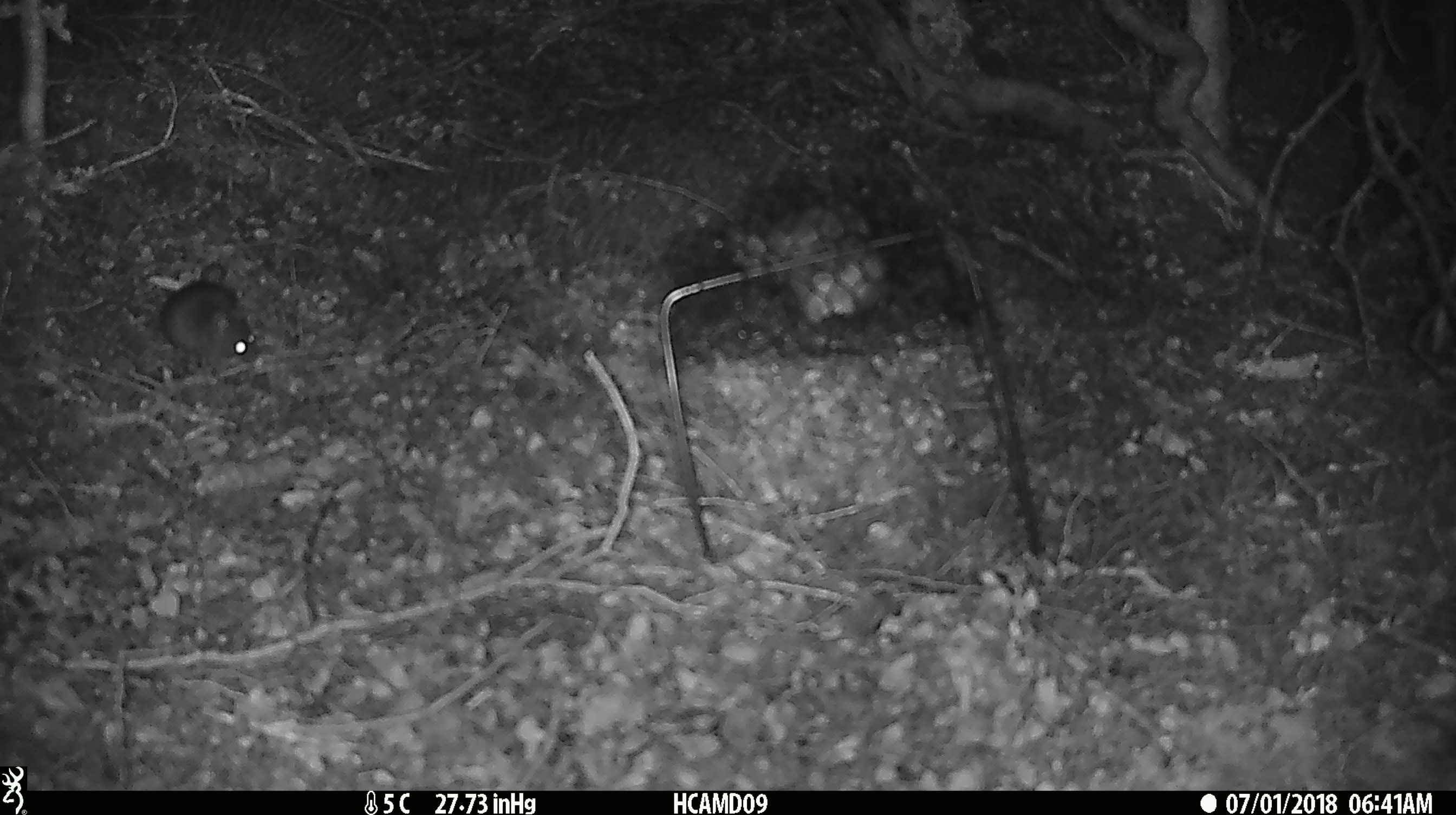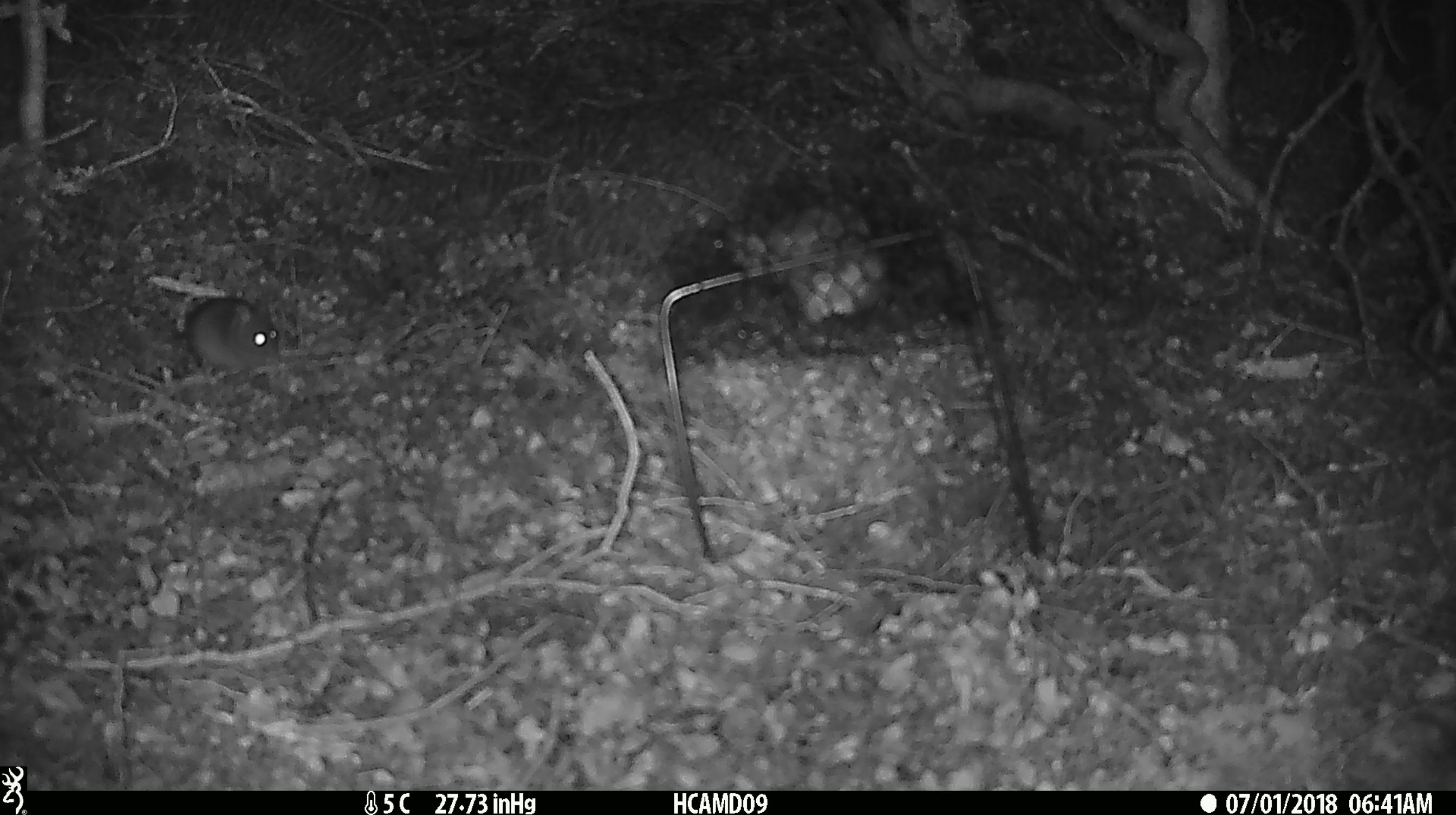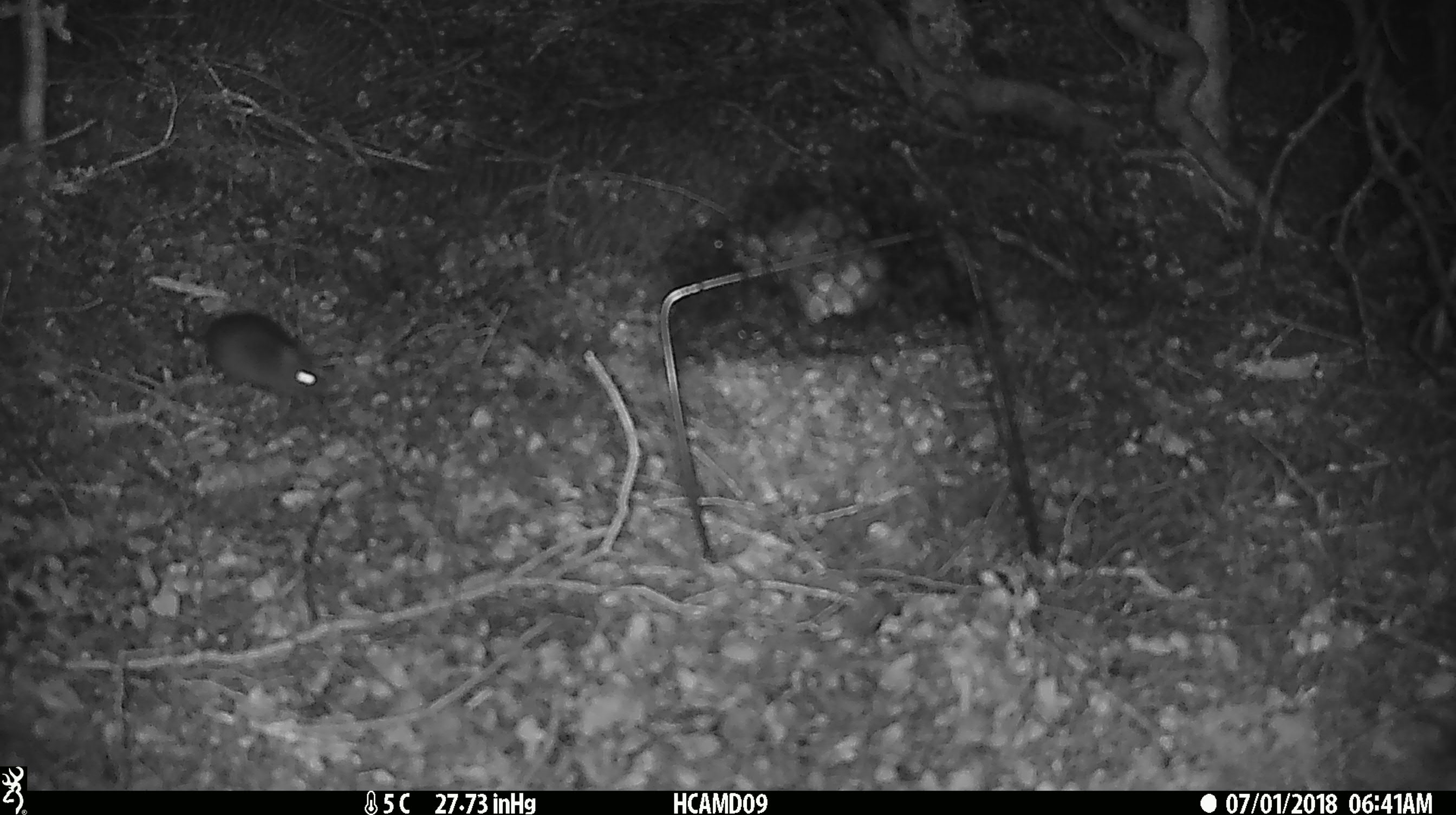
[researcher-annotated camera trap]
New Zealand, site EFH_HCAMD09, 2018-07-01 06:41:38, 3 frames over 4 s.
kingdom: Animalia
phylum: Chordata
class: Mammalia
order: Rodentia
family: Muridae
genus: Mus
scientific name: Mus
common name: mouse